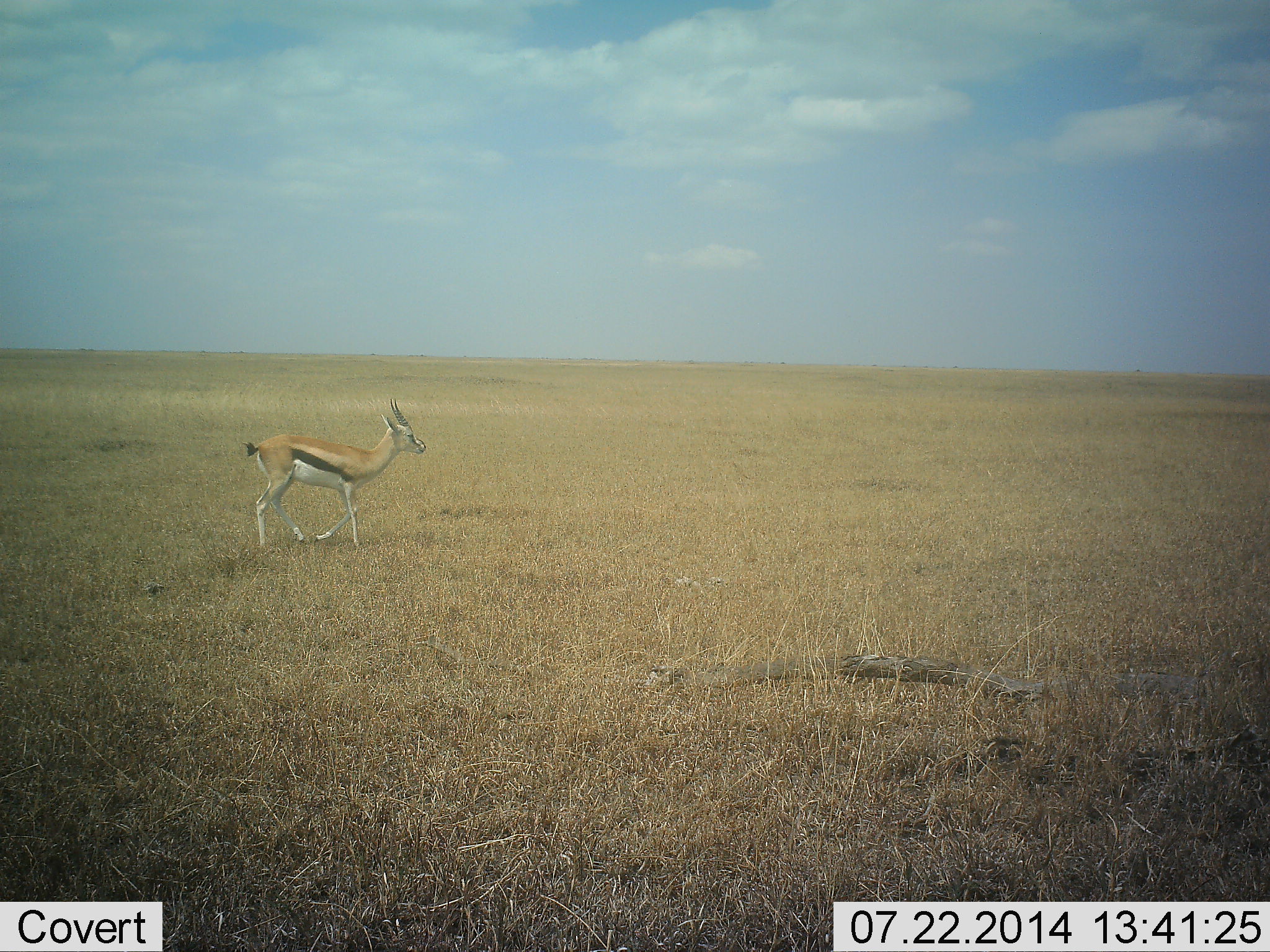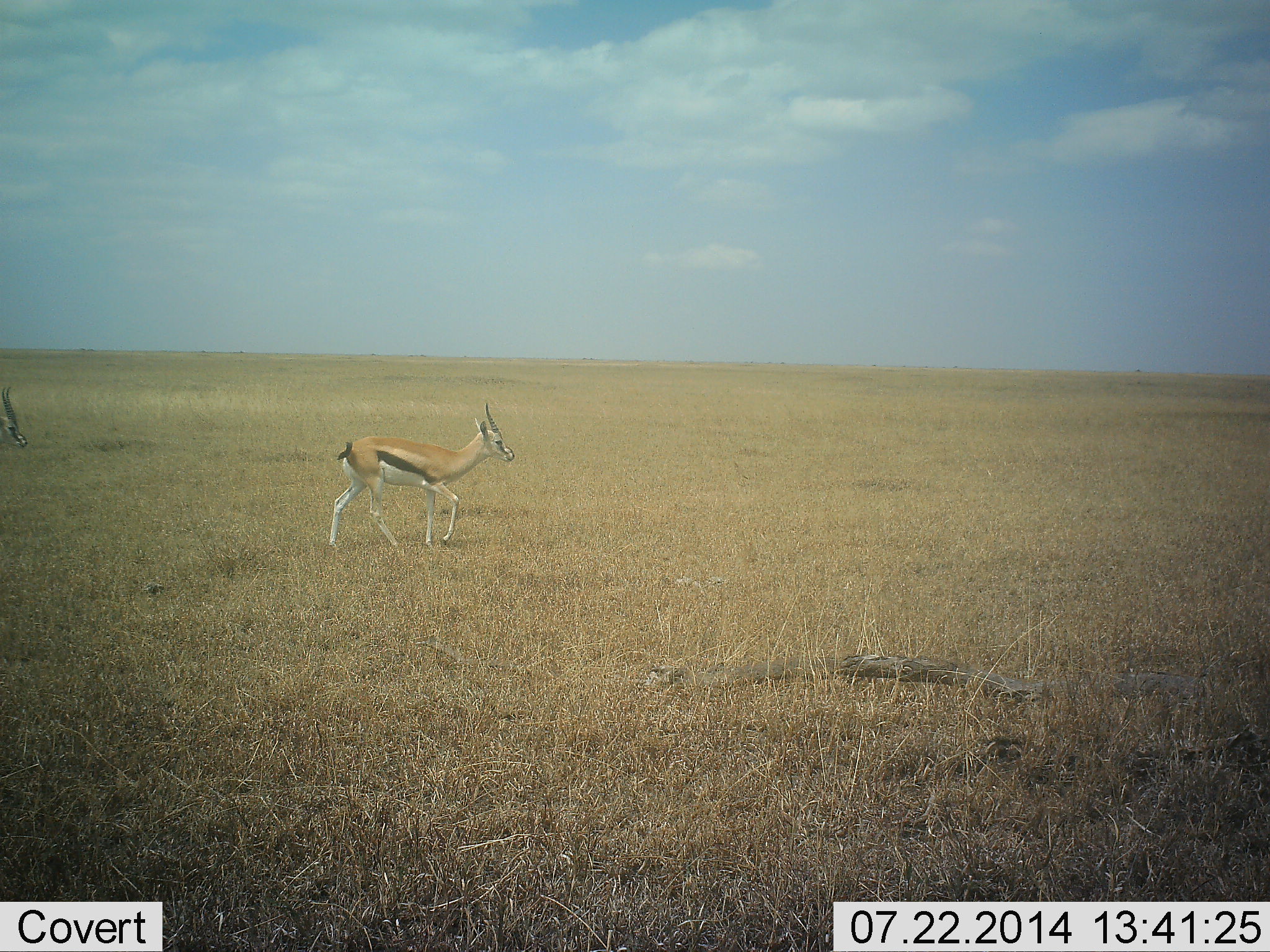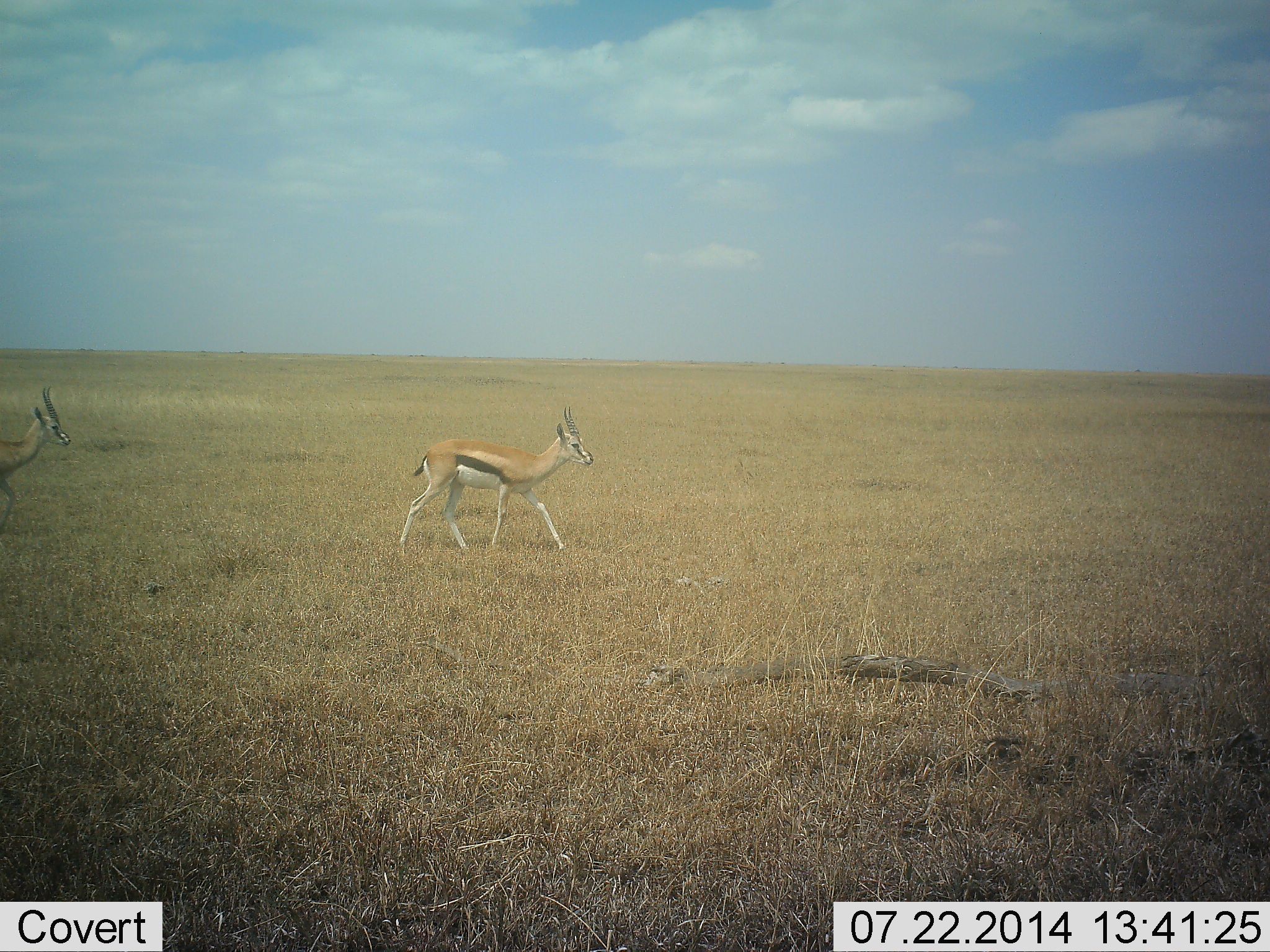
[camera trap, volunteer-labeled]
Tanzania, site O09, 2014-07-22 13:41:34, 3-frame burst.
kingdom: Animalia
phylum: Chordata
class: Mammalia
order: Artiodactyla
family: Bovidae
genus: Eudorcas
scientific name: Eudorcas thomsonii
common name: thomson's gazelle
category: gazellethomsons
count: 2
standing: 10%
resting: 0%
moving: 90%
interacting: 0%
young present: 0%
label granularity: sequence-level